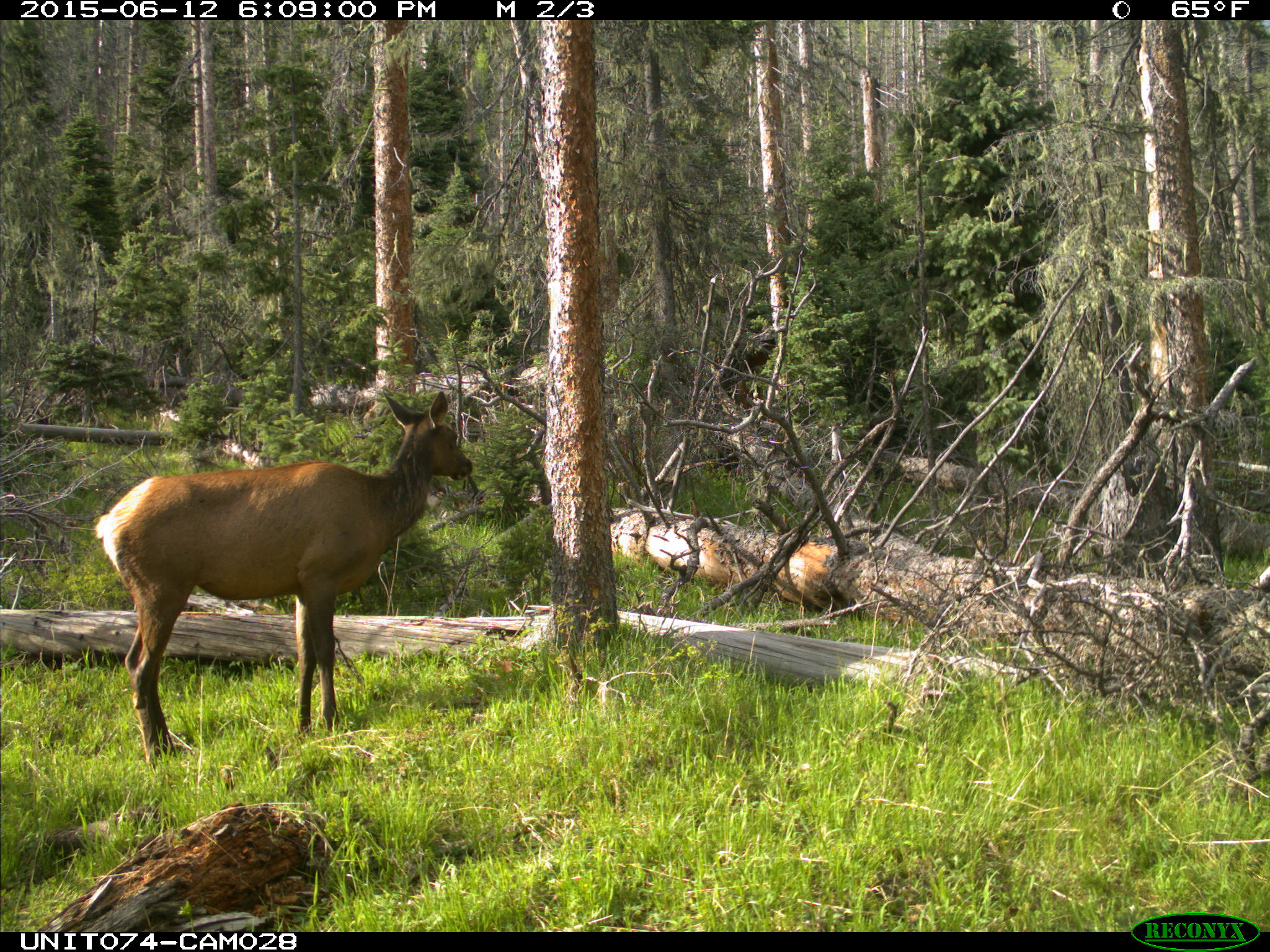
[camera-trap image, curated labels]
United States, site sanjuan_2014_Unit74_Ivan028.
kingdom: Animalia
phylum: Chordata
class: Mammalia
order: Artiodactyla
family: Cervidae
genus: Cervus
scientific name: Cervus elaphus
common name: red deer